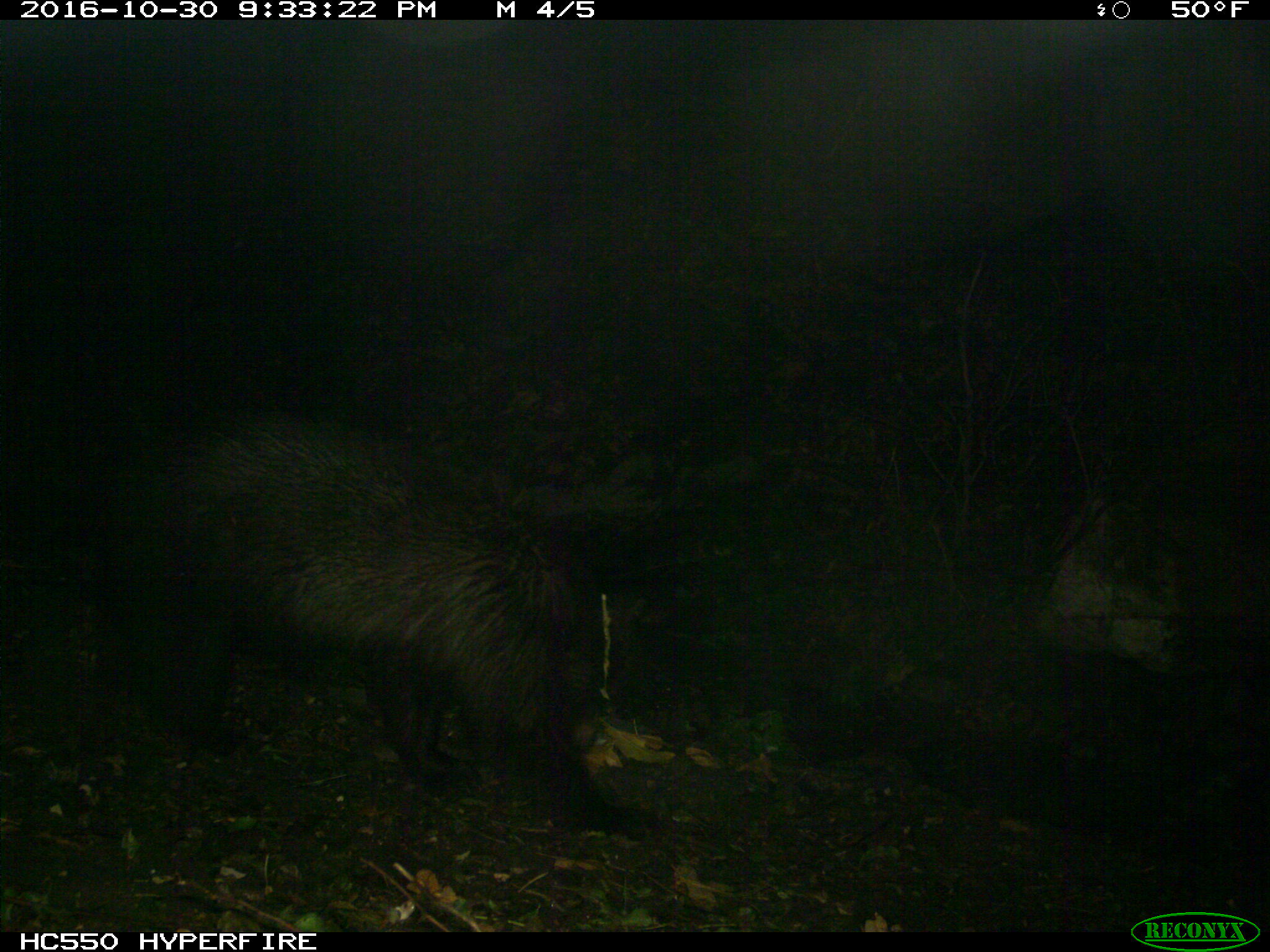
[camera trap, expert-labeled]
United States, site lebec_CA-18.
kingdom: Animalia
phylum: Chordata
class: Mammalia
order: Carnivora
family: Ursidae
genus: Ursus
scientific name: Ursus americanus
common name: american black bear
Ursus americanus (american black bear).